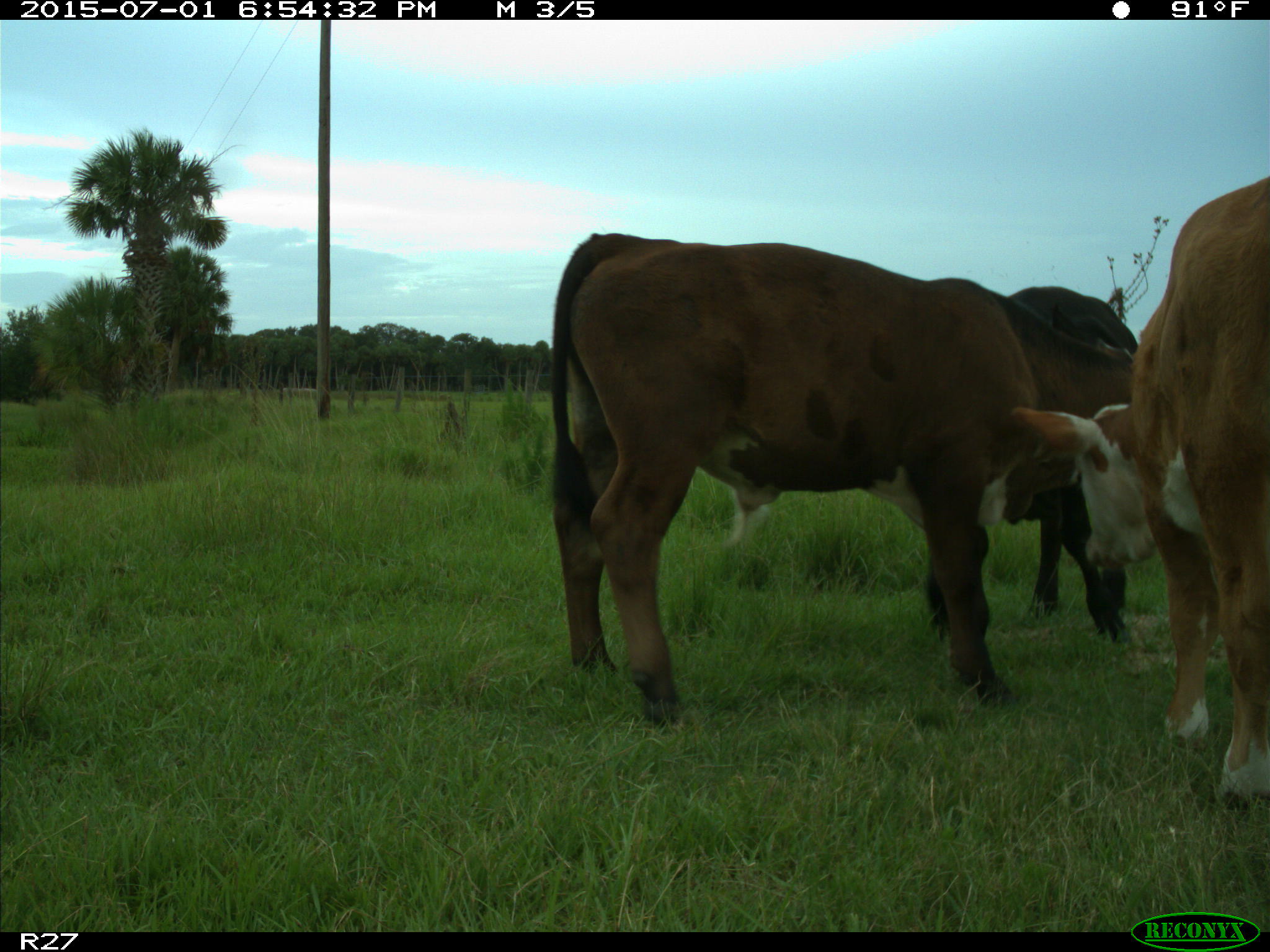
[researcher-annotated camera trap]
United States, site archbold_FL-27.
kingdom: Animalia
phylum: Chordata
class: Mammalia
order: Artiodactyla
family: Bovidae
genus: Bos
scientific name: Bos taurus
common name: domestic cow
Bos taurus (domestic cow).